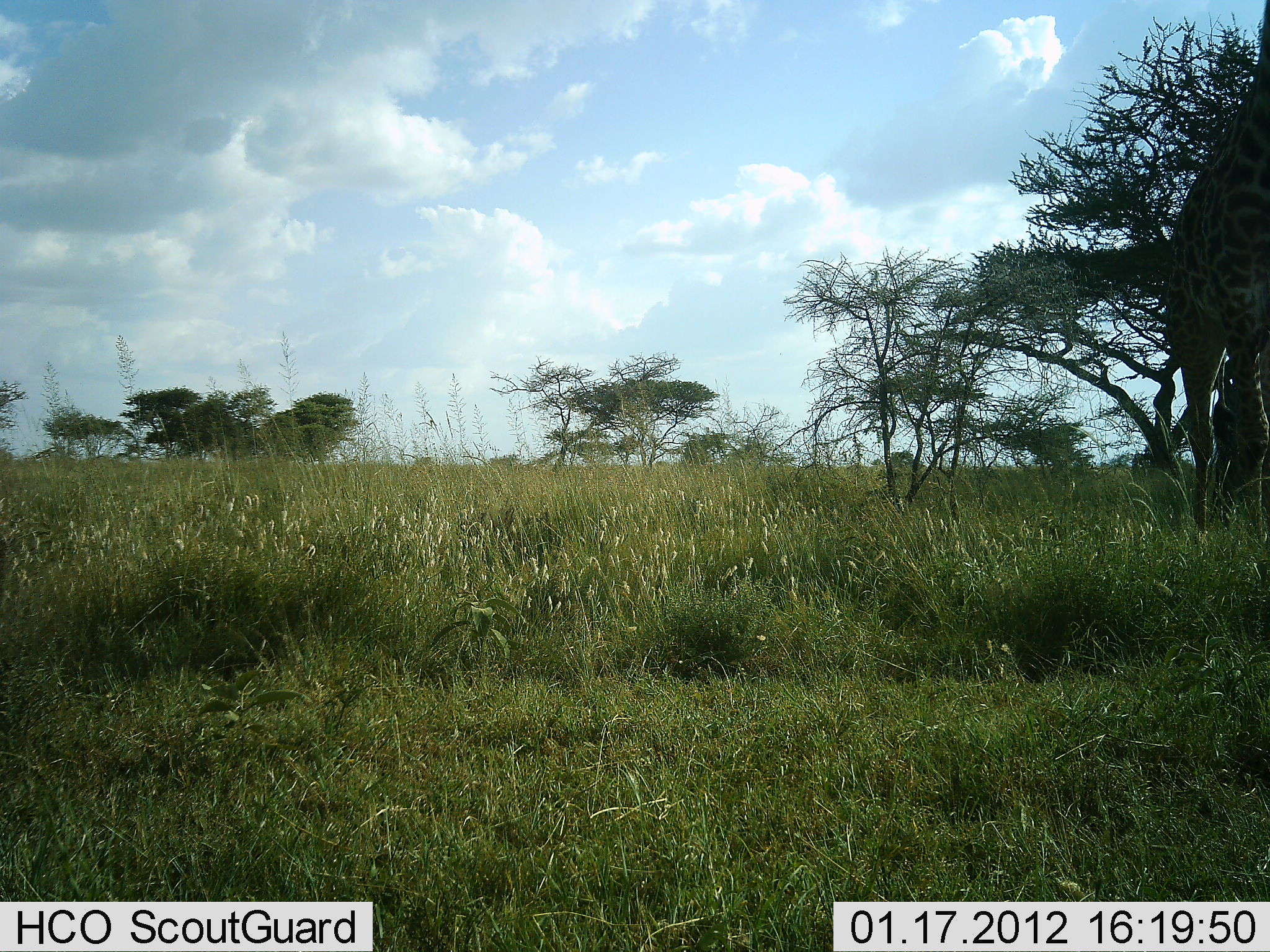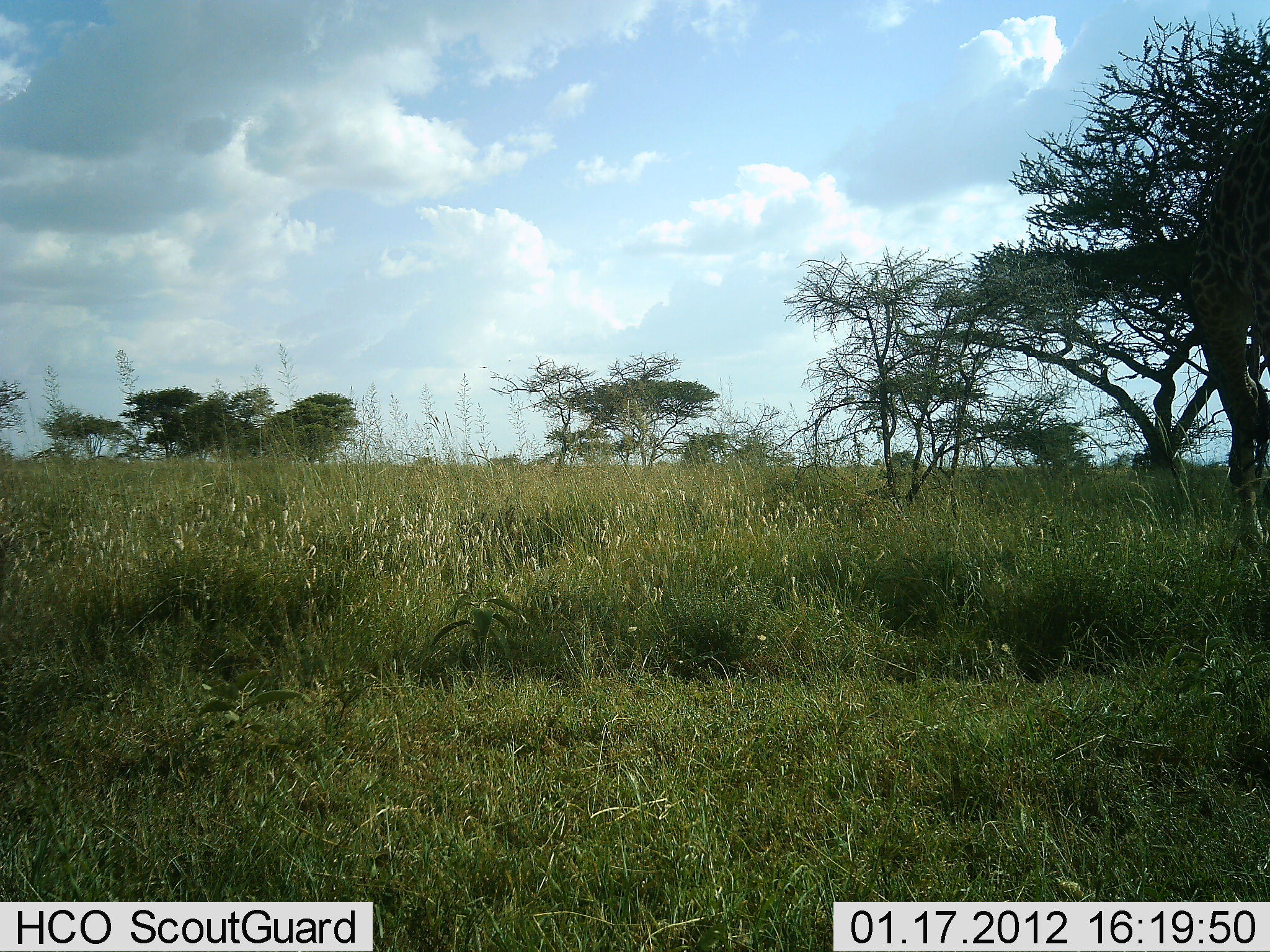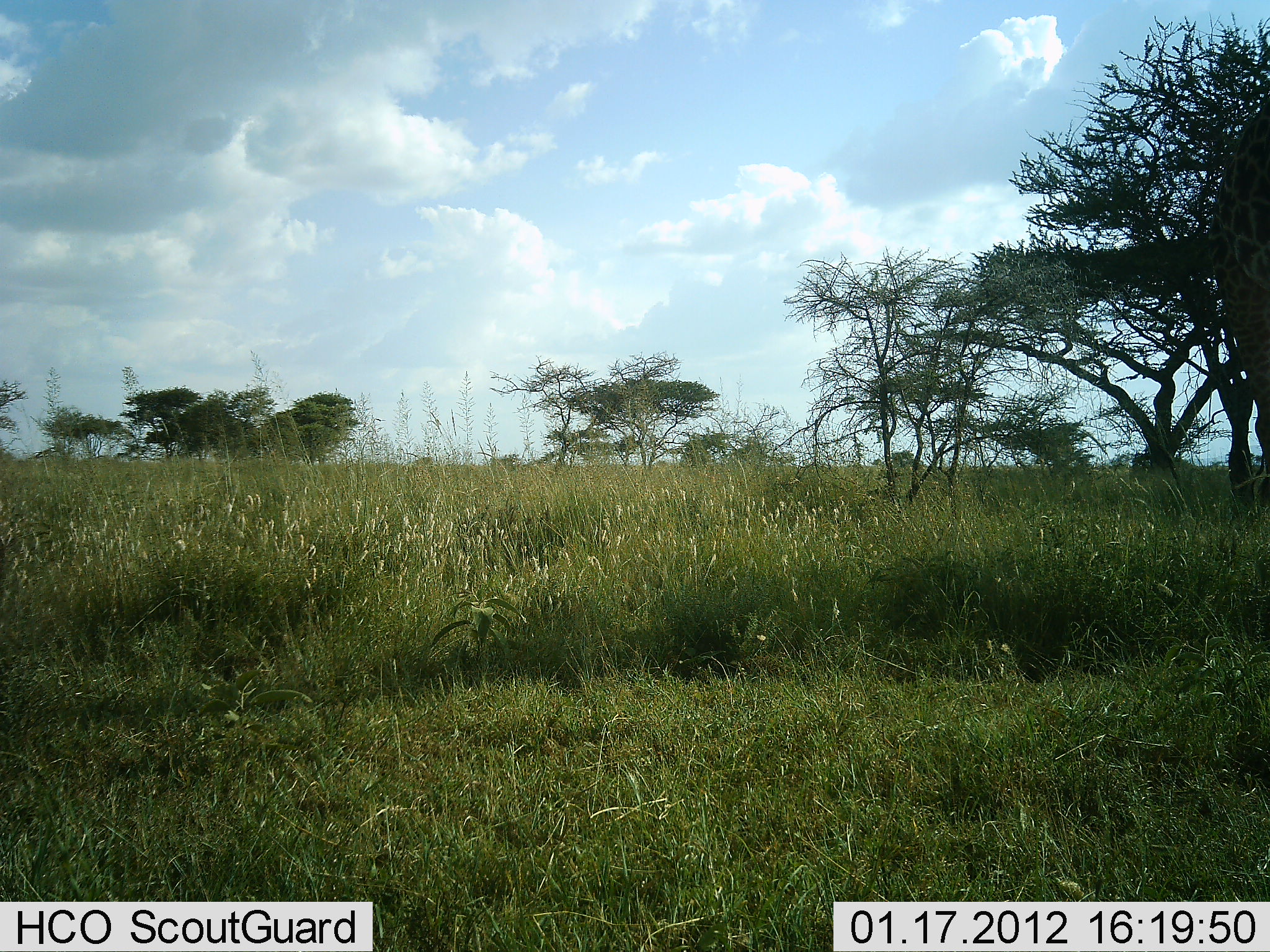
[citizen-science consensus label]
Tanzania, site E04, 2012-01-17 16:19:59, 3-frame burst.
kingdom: Animalia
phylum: Chordata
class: Mammalia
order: Artiodactyla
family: Giraffidae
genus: Giraffa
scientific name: Giraffa camelopardalis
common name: giraffe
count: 1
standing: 3%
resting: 0%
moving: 90%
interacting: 0%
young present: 0%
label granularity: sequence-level